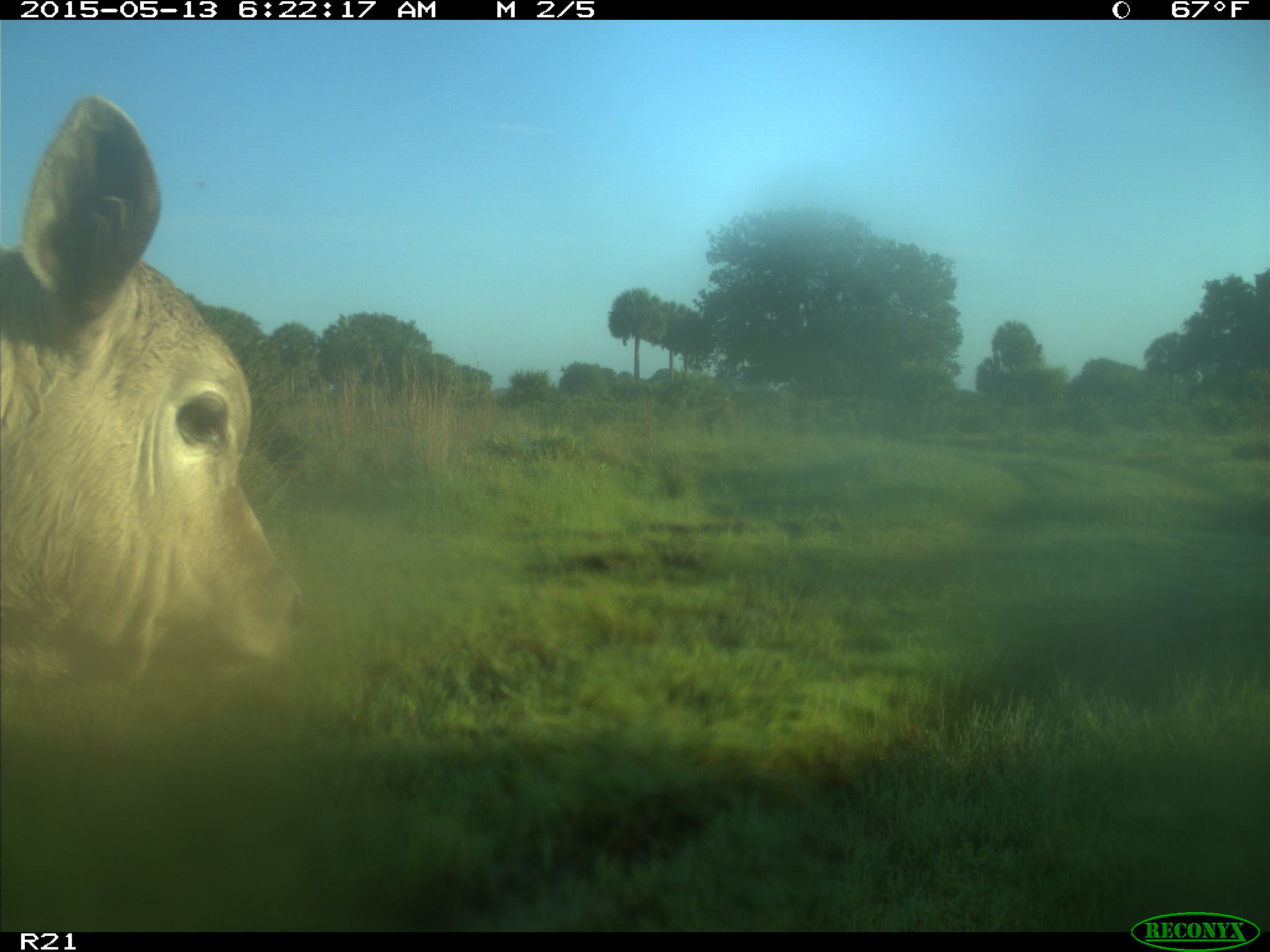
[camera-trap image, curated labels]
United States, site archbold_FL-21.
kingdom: Animalia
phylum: Chordata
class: Mammalia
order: Artiodactyla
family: Bovidae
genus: Bos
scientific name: Bos taurus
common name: domestic cow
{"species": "Bos taurus (domestic cow)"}